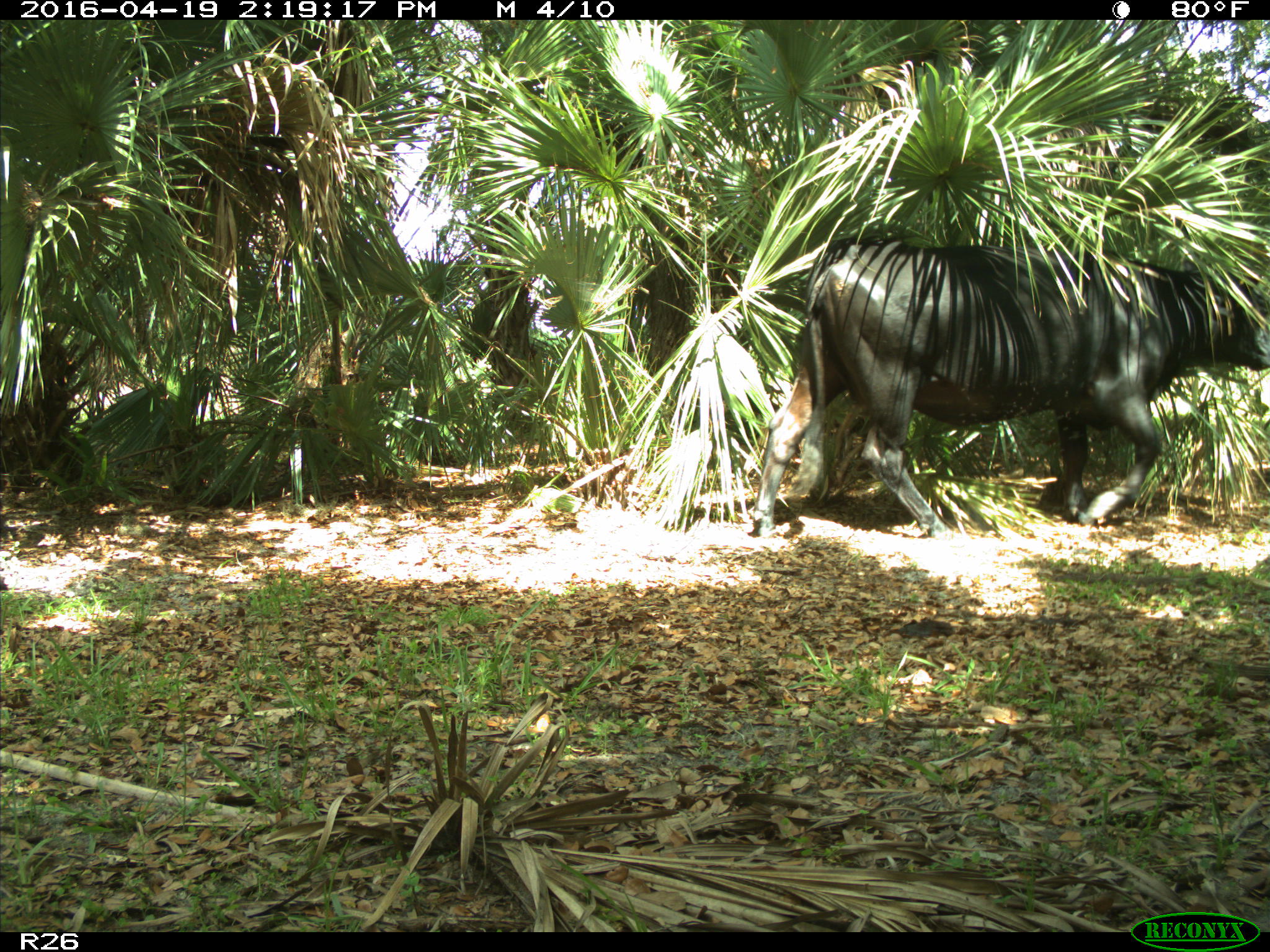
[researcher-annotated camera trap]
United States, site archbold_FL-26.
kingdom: Animalia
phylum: Chordata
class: Mammalia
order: Artiodactyla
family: Bovidae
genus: Bos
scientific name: Bos taurus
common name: domestic cow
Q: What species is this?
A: Bos taurus (domestic cow).